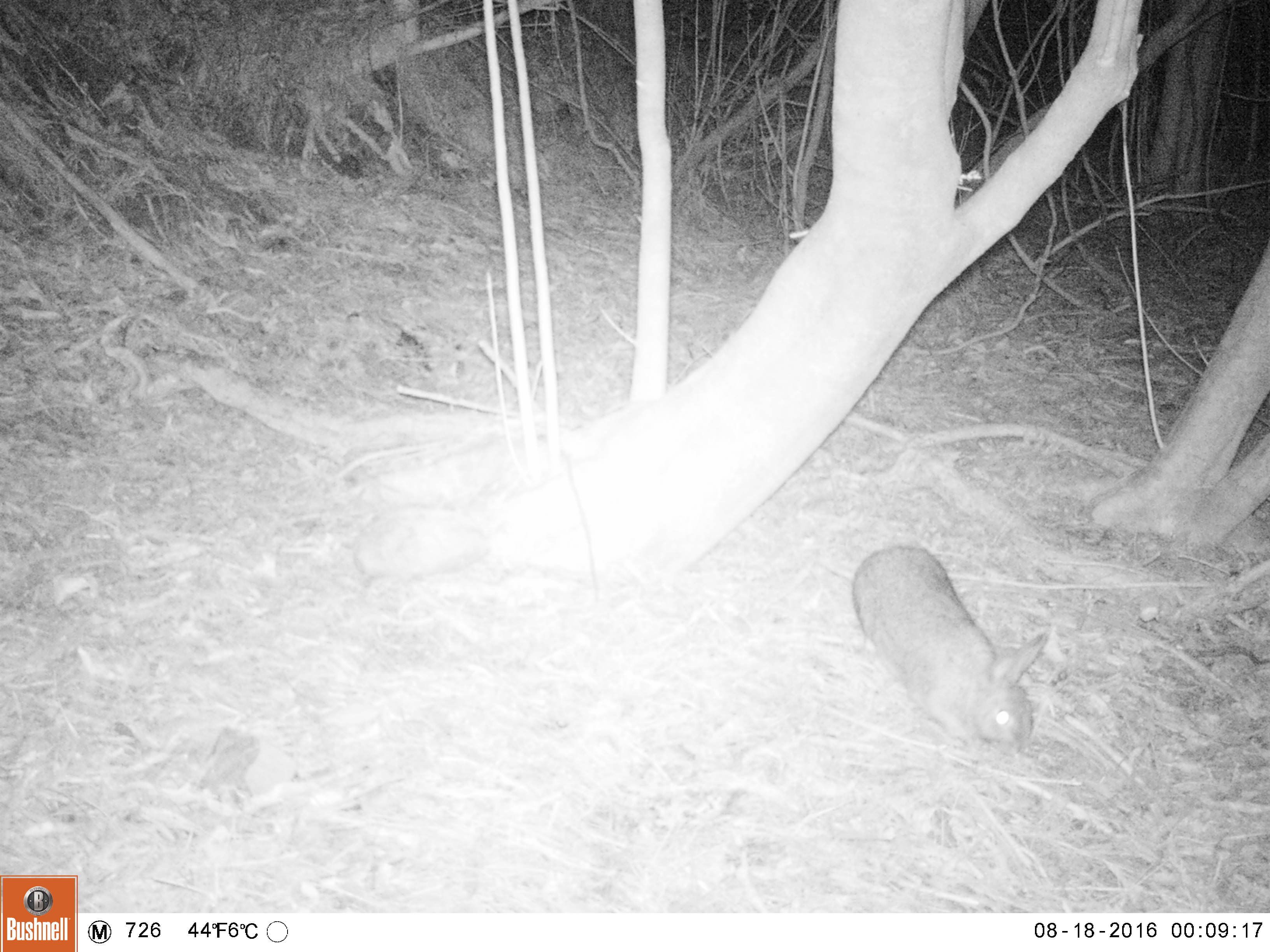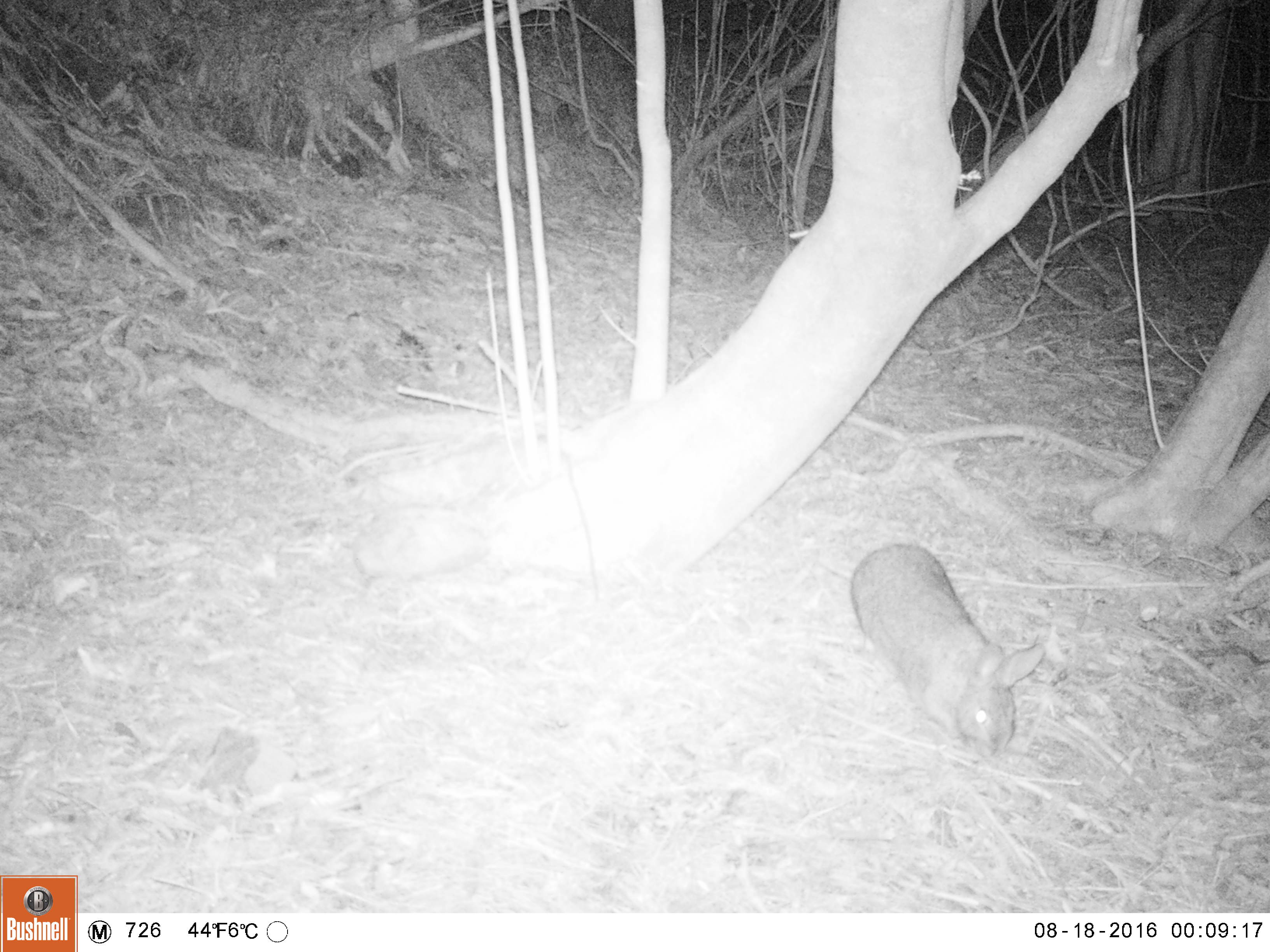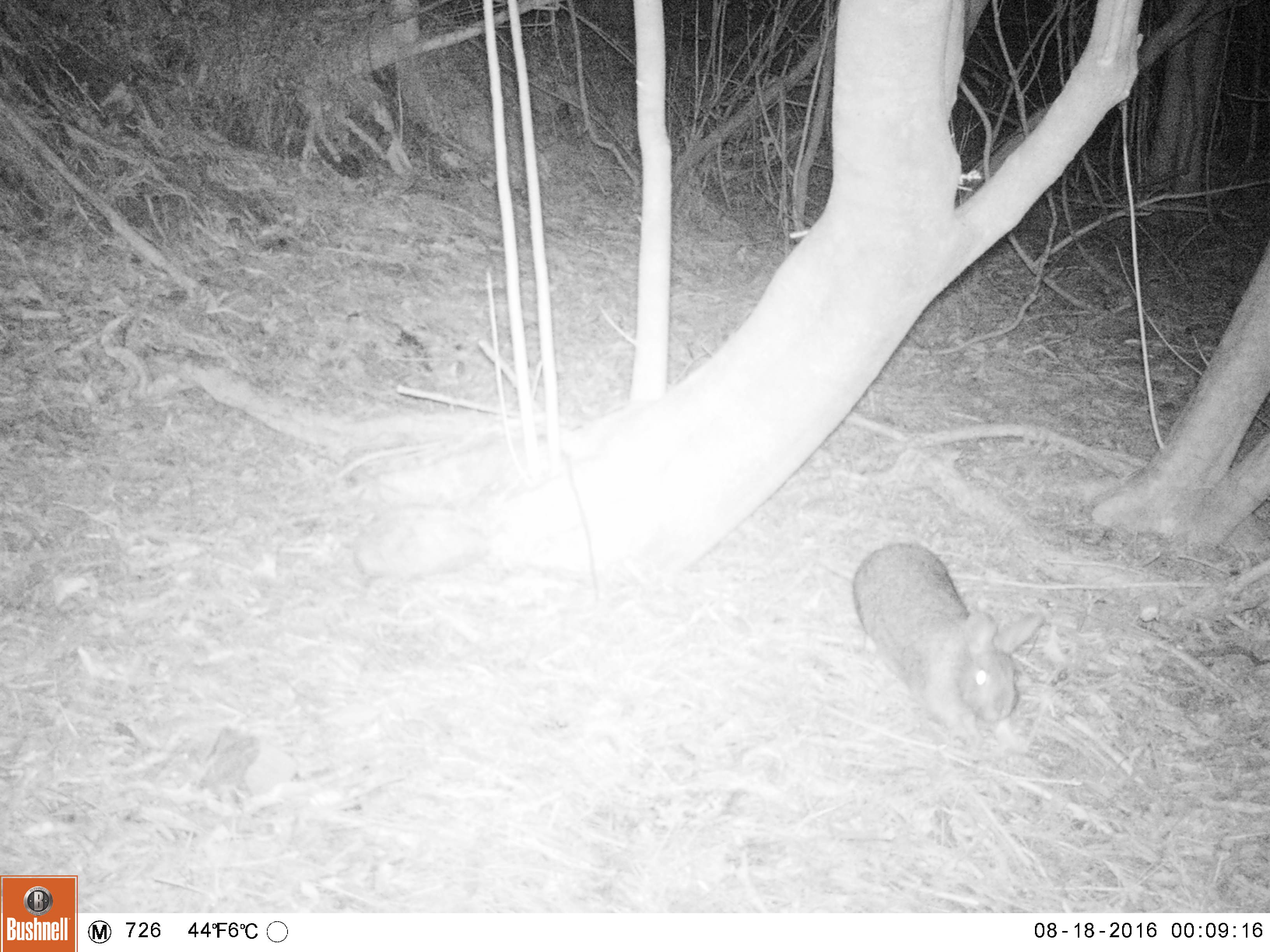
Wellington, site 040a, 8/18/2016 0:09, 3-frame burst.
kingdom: Animalia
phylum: Chordata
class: Mammalia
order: Lagomorpha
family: Leporidae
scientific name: Leporidae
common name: rabbit